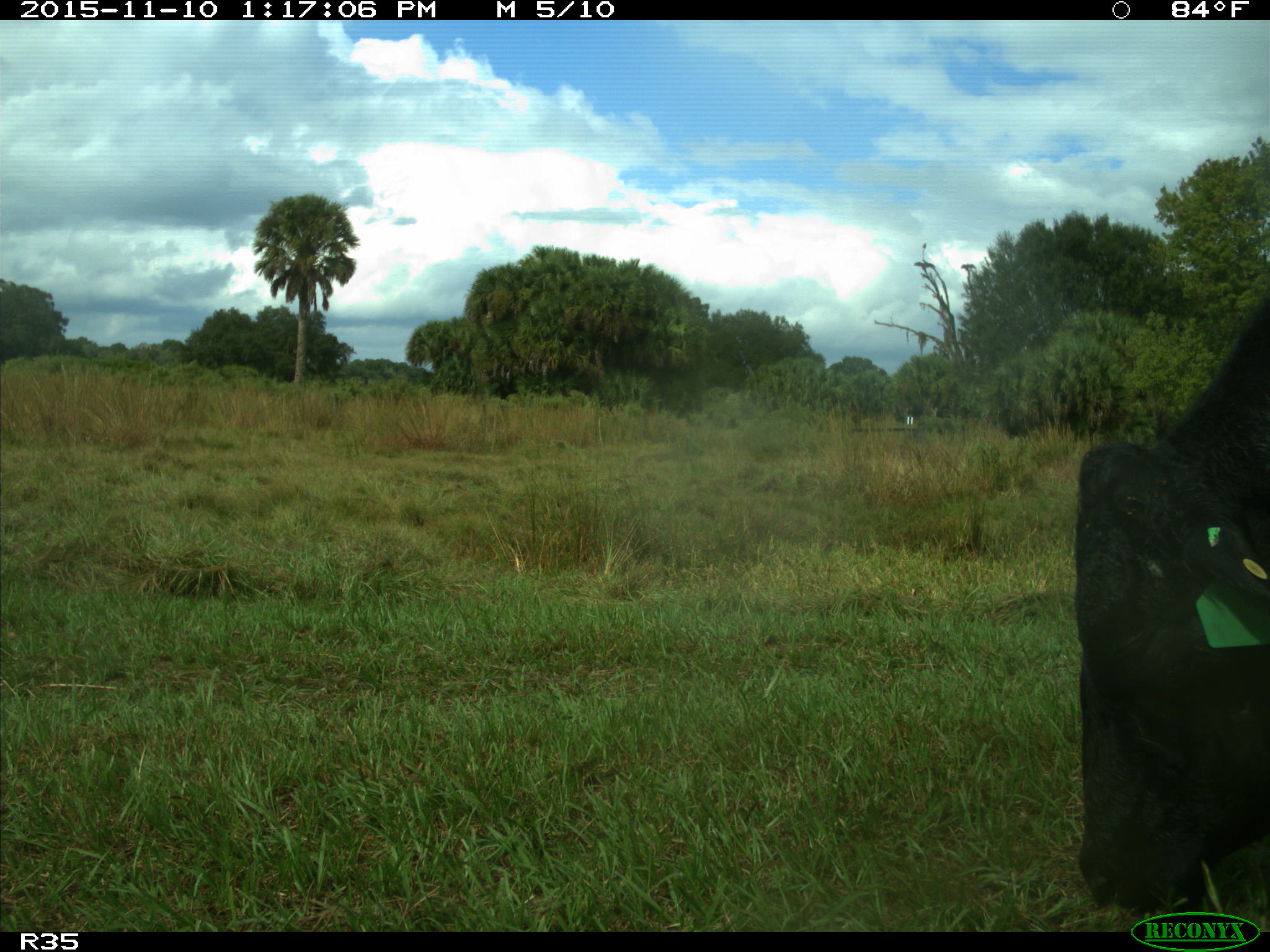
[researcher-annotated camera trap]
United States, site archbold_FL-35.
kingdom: Animalia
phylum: Chordata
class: Mammalia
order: Artiodactyla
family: Bovidae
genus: Bos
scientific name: Bos taurus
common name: domestic cow